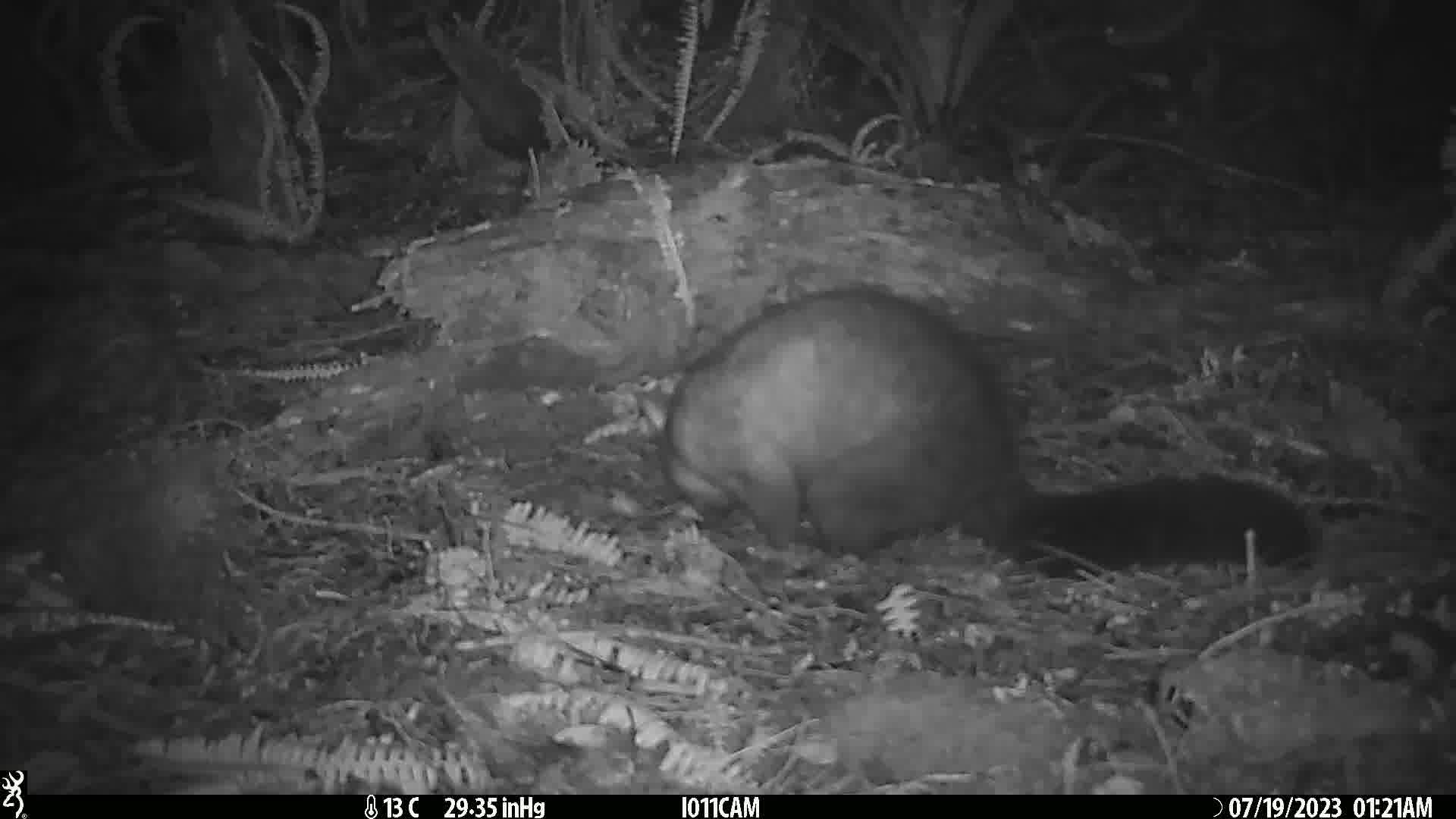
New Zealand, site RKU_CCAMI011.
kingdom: Animalia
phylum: Chordata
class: Mammalia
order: Diprotodontia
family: Phalangeridae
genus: Trichosurus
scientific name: Trichosurus vulpecula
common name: common brushtail possum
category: possum